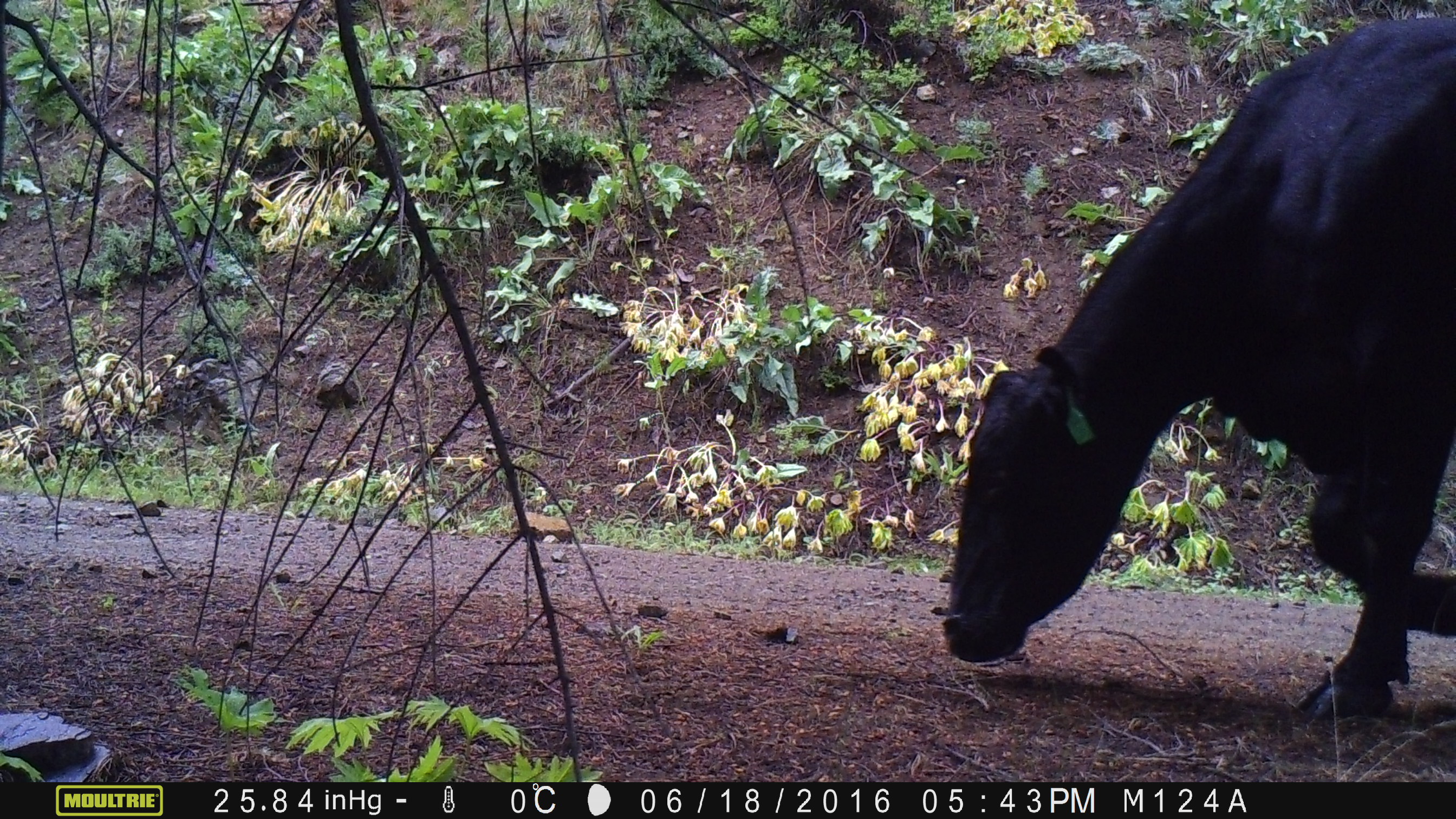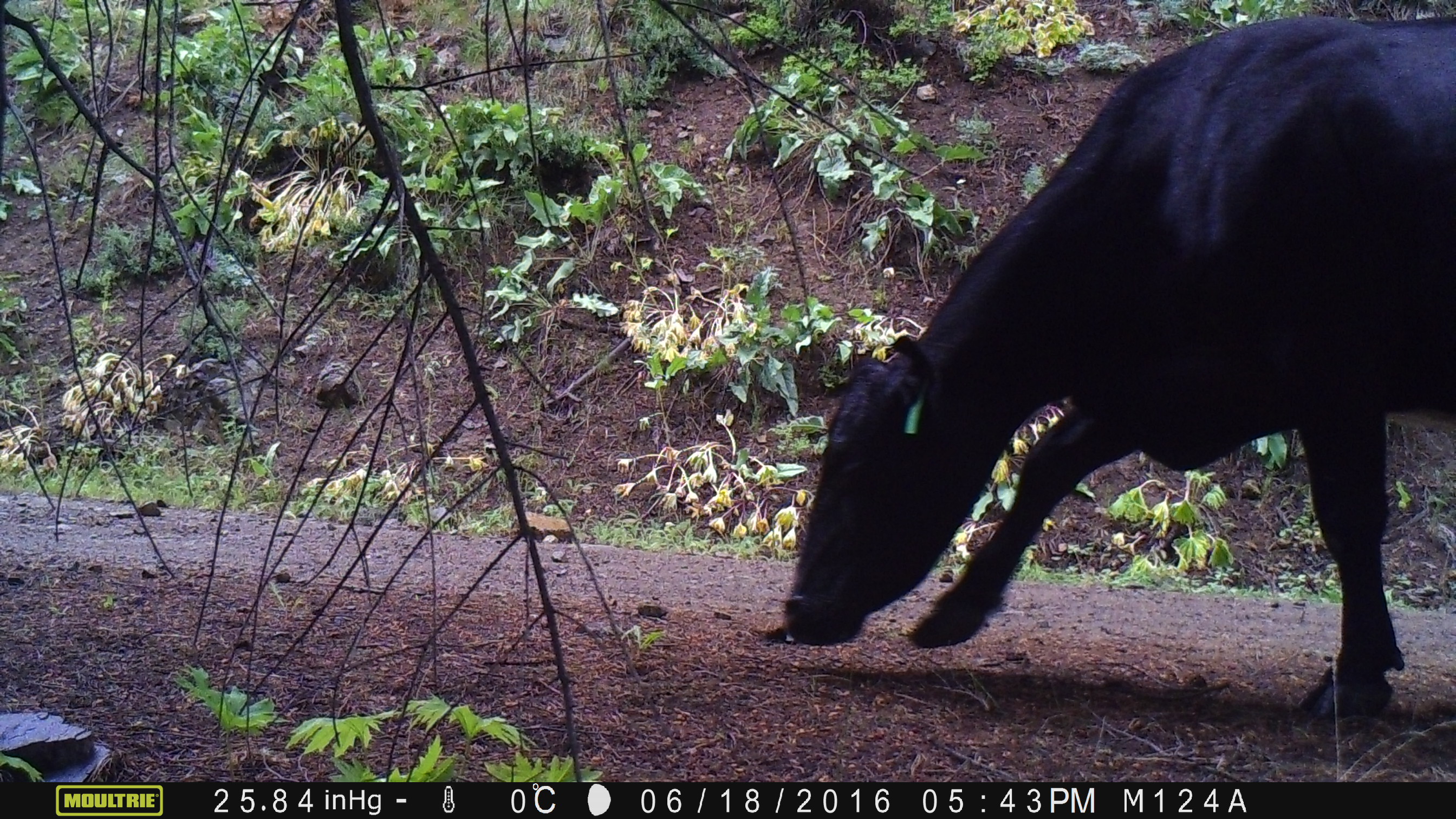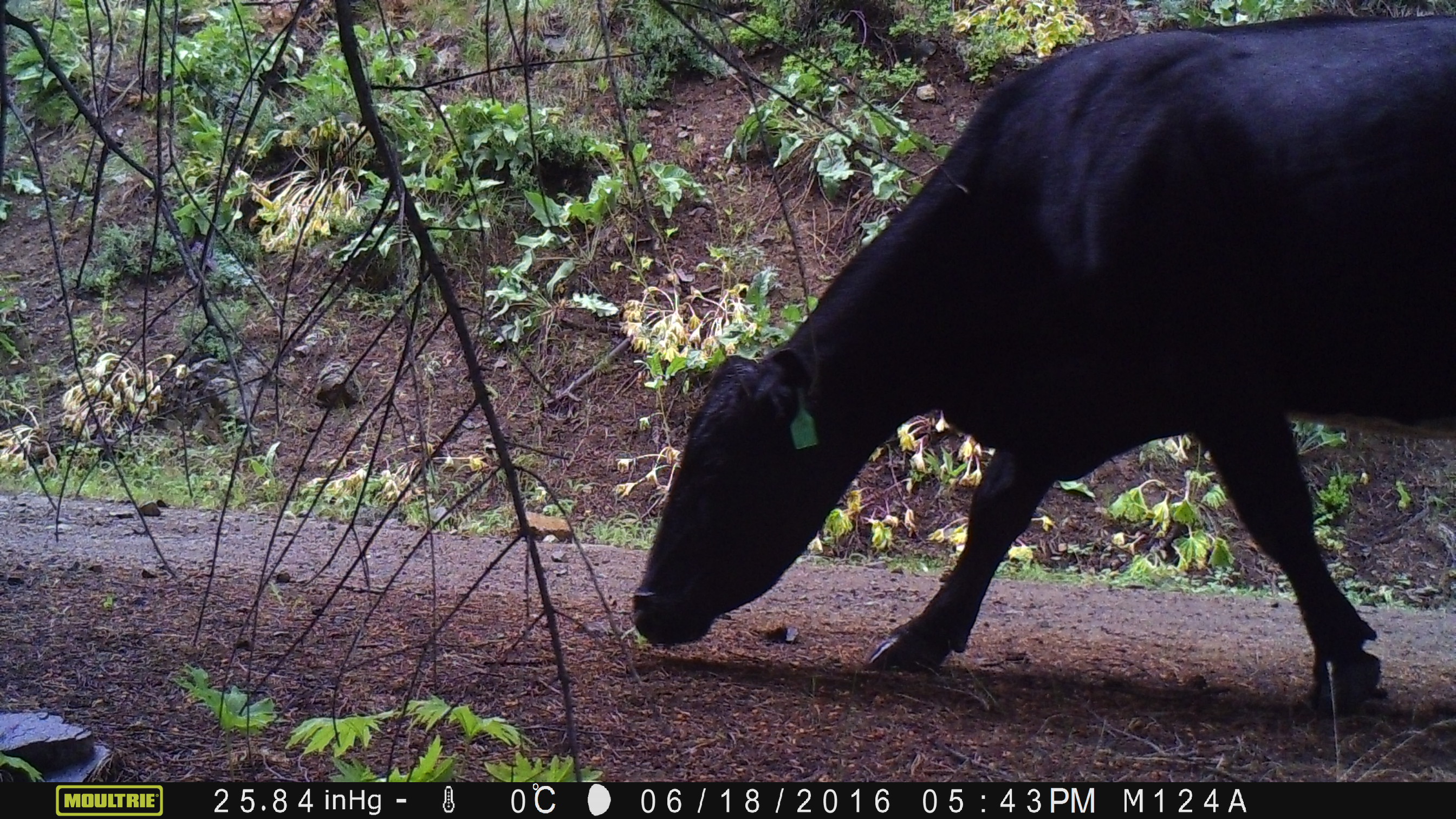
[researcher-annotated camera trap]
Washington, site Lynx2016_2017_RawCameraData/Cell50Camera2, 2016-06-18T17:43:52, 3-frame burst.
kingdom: Animalia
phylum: Chordata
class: Mammalia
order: Artiodactyla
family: Bovidae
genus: Bos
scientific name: Bos taurus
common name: domestic cattle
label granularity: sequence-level